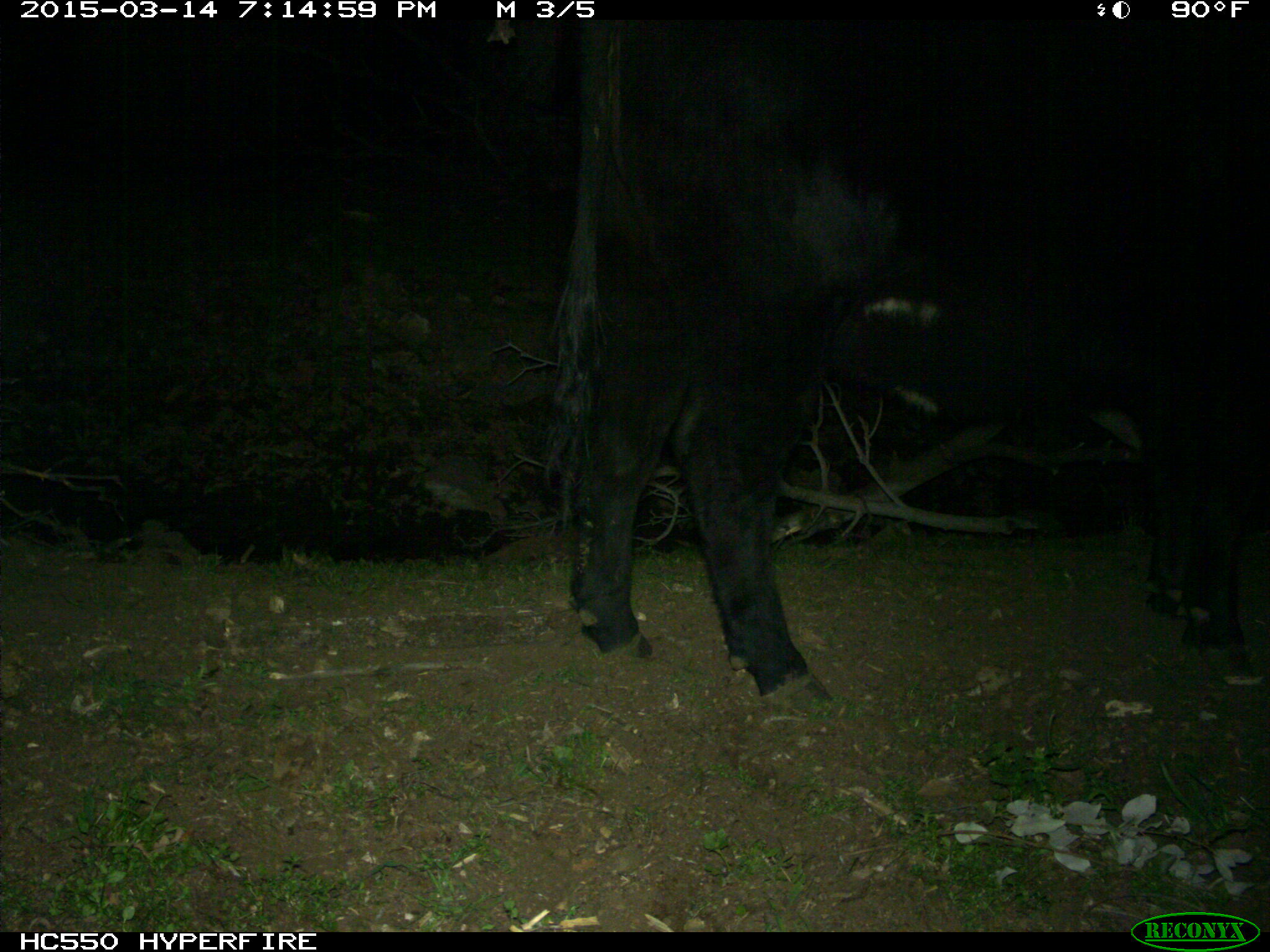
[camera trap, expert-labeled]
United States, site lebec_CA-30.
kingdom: Animalia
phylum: Chordata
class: Mammalia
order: Artiodactyla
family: Bovidae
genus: Bos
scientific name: Bos taurus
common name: domestic cow